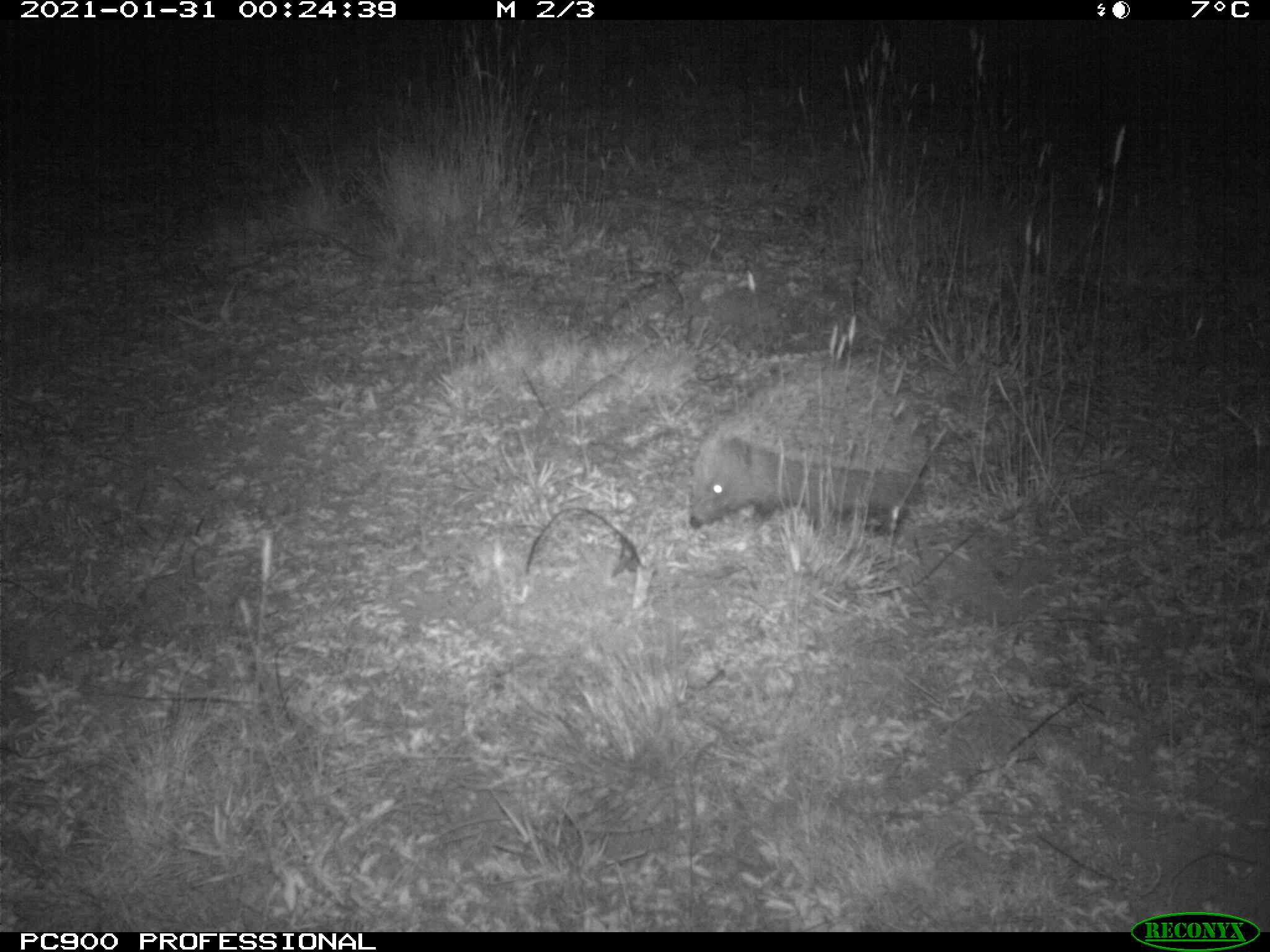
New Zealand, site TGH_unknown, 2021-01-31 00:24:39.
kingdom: Animalia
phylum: Chordata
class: Mammalia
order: Eulipotyphla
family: Erinaceidae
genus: Erinaceus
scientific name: Erinaceus europaeus europaeus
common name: european hedgehog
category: hedgehog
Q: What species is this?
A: Hedgehog (european hedgehog) (Erinaceus europaeus europaeus).